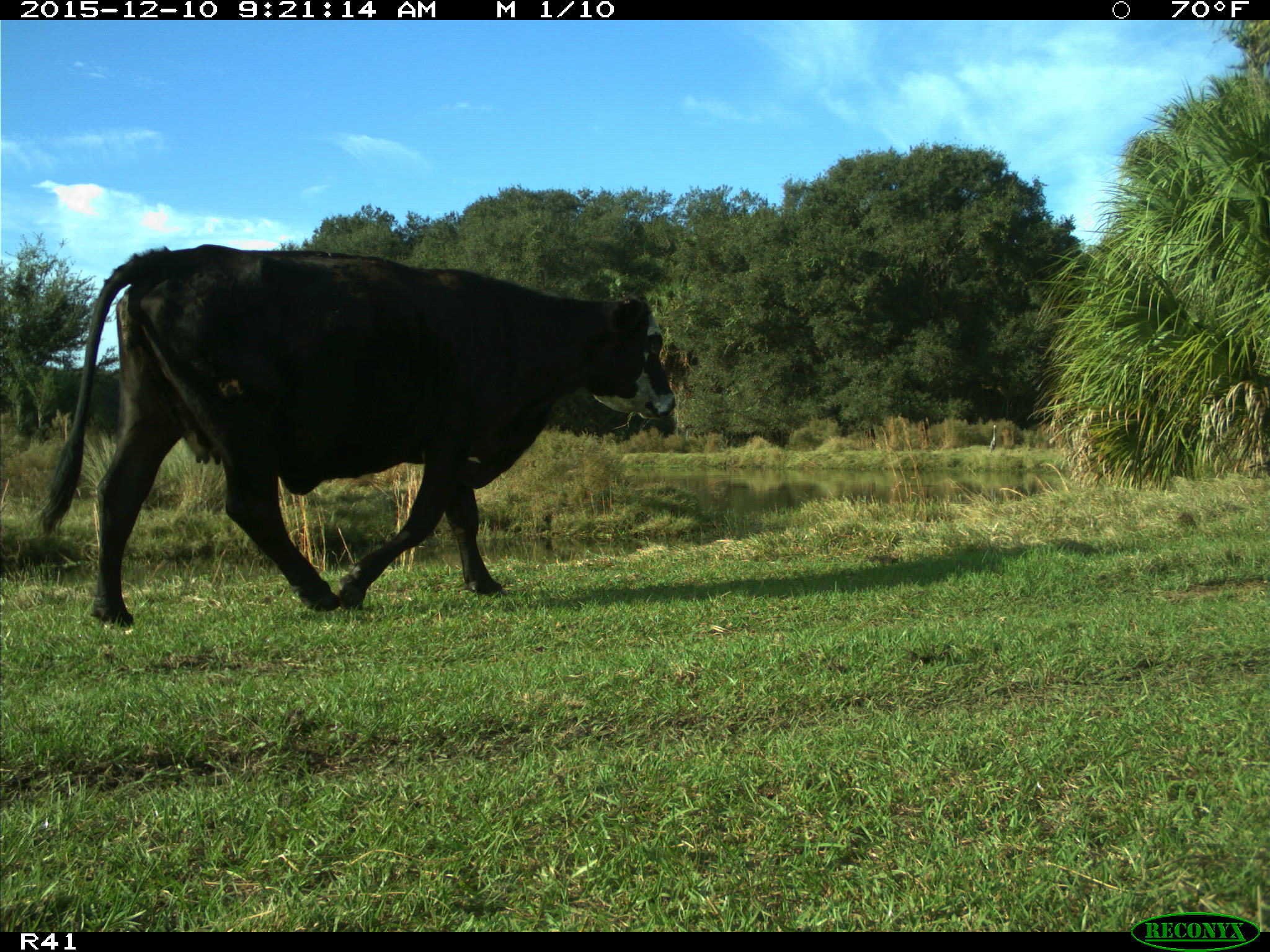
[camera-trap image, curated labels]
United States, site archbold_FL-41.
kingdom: Animalia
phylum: Chordata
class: Mammalia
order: Artiodactyla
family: Bovidae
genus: Bos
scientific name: Bos taurus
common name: domestic cow